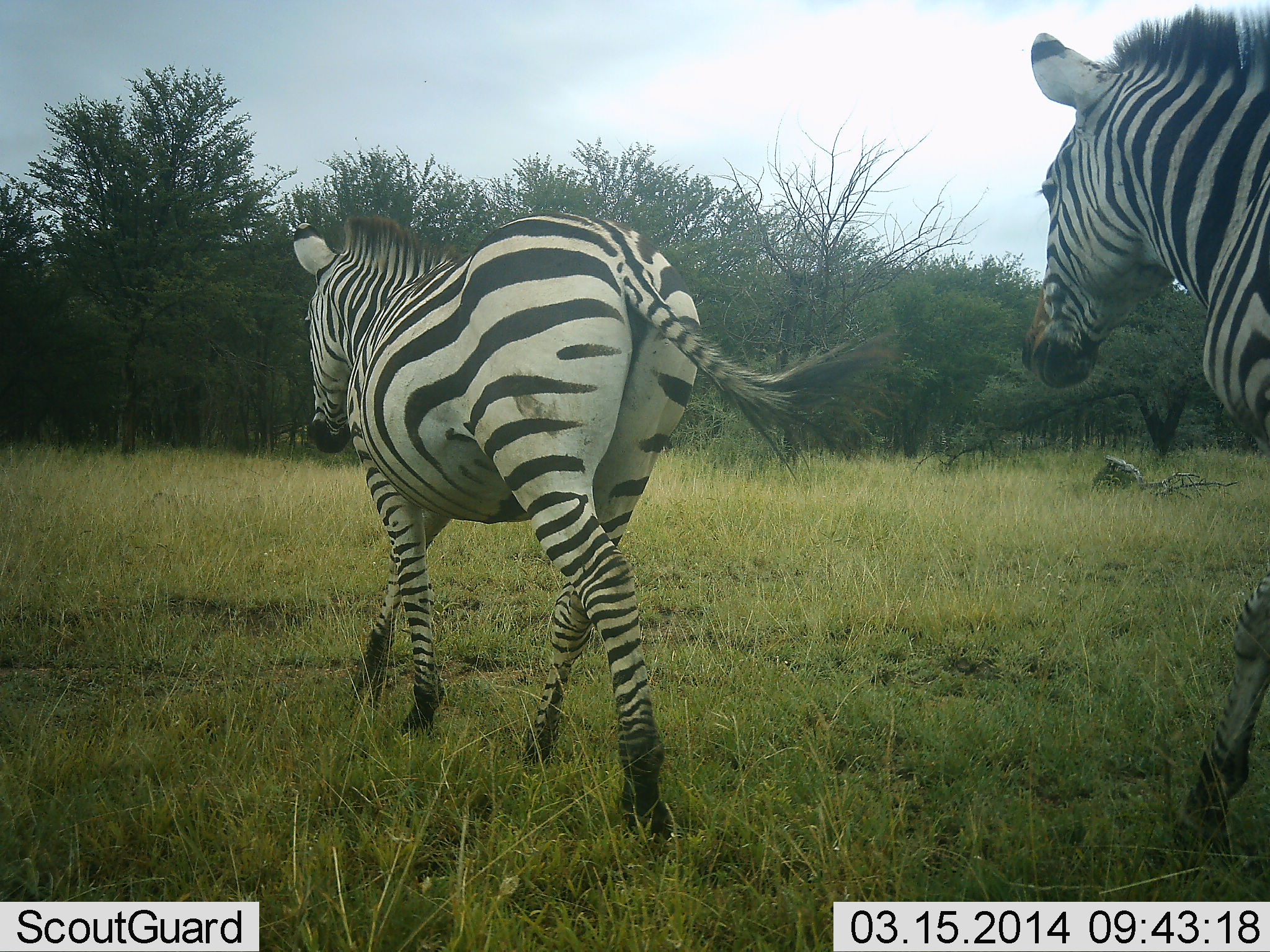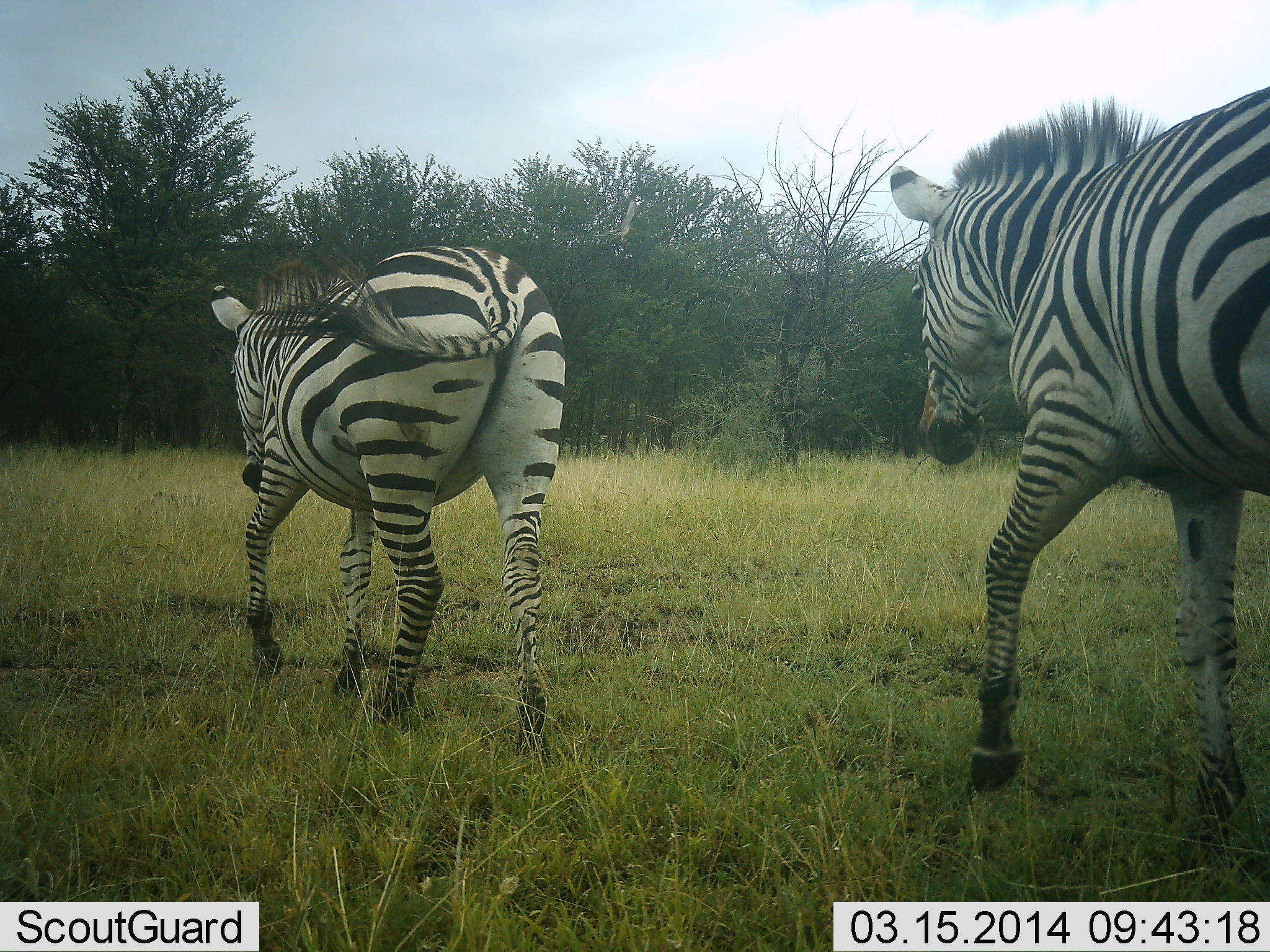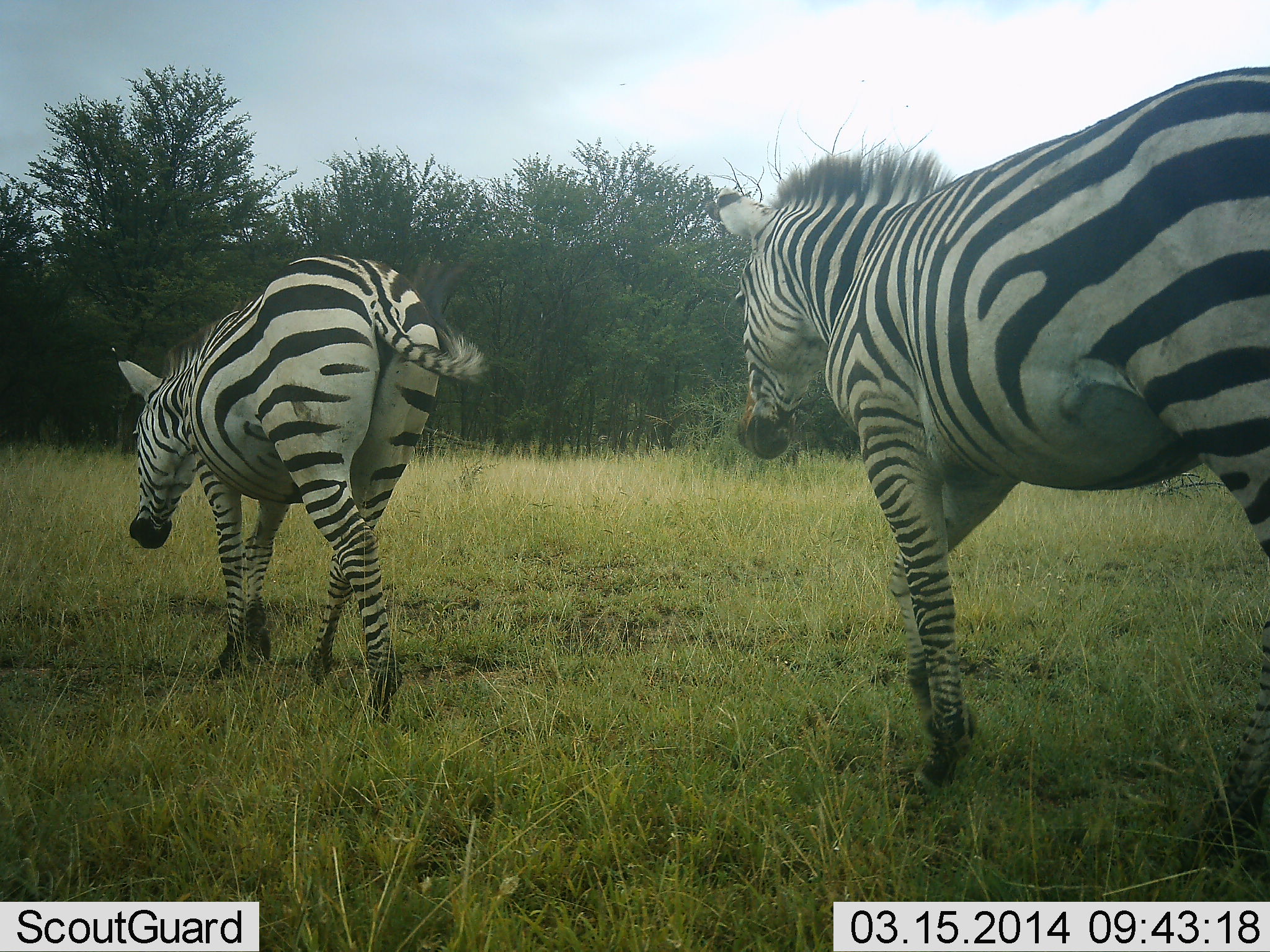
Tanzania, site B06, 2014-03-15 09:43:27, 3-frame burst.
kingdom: Animalia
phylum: Chordata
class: Mammalia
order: Perissodactyla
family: Equidae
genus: Equus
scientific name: Equus quagga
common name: plains zebra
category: zebra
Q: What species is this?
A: Zebra (plains zebra) (Equus quagga).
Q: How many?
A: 2.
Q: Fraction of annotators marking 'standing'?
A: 0%.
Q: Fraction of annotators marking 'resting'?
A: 10%.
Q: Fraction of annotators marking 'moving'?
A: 90%.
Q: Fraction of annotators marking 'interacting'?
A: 0%.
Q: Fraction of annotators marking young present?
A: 0%.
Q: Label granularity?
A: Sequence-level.